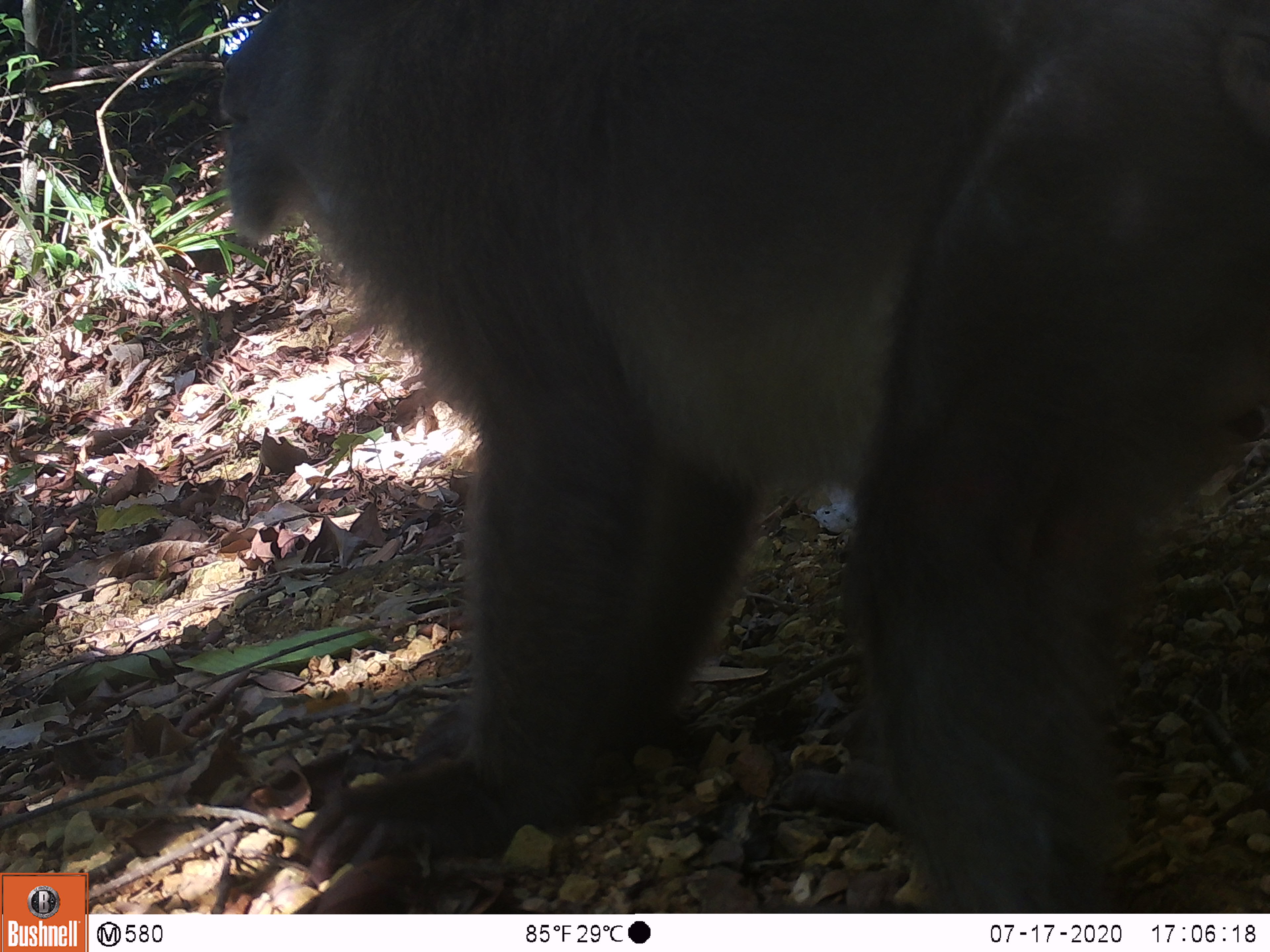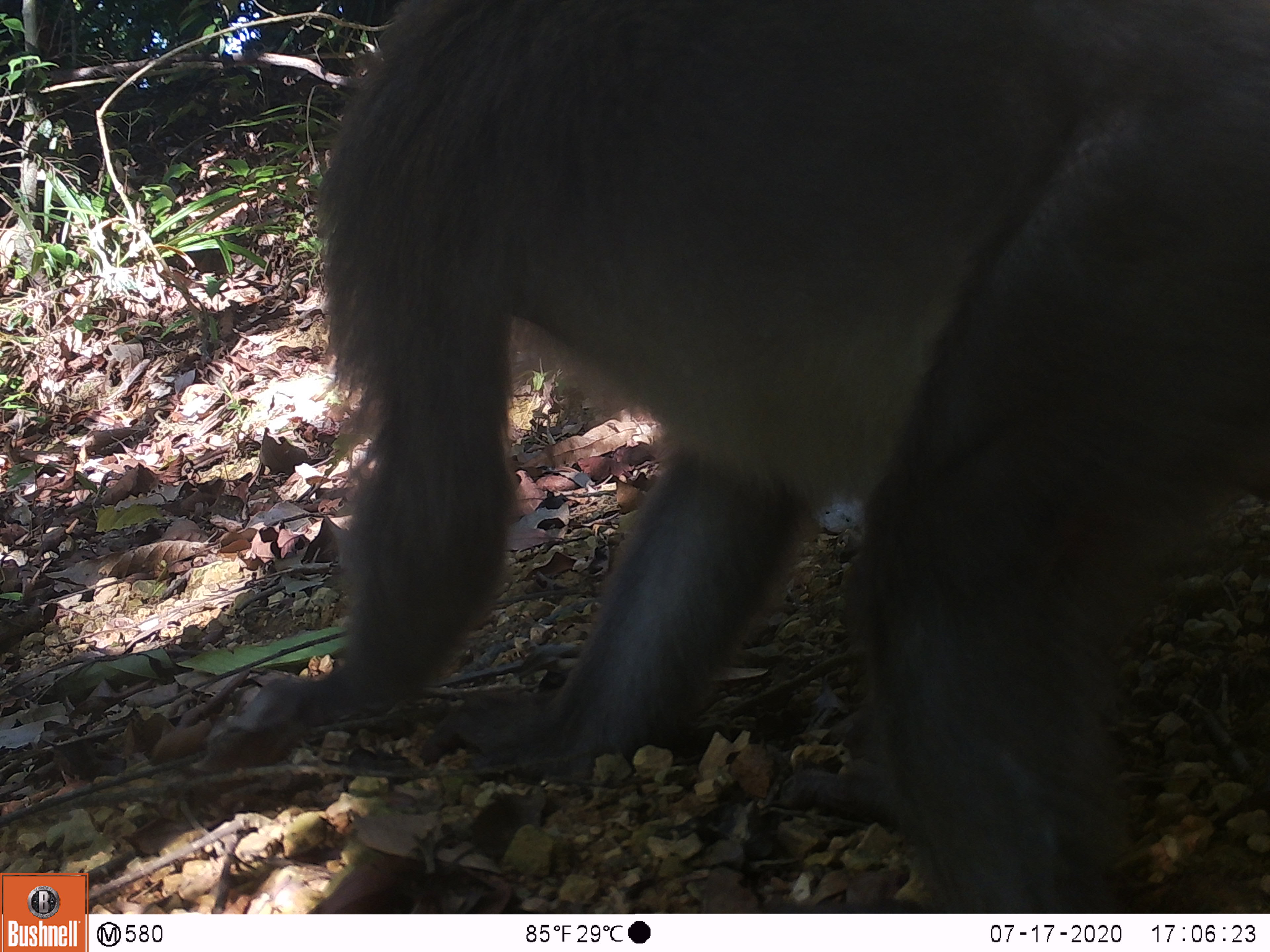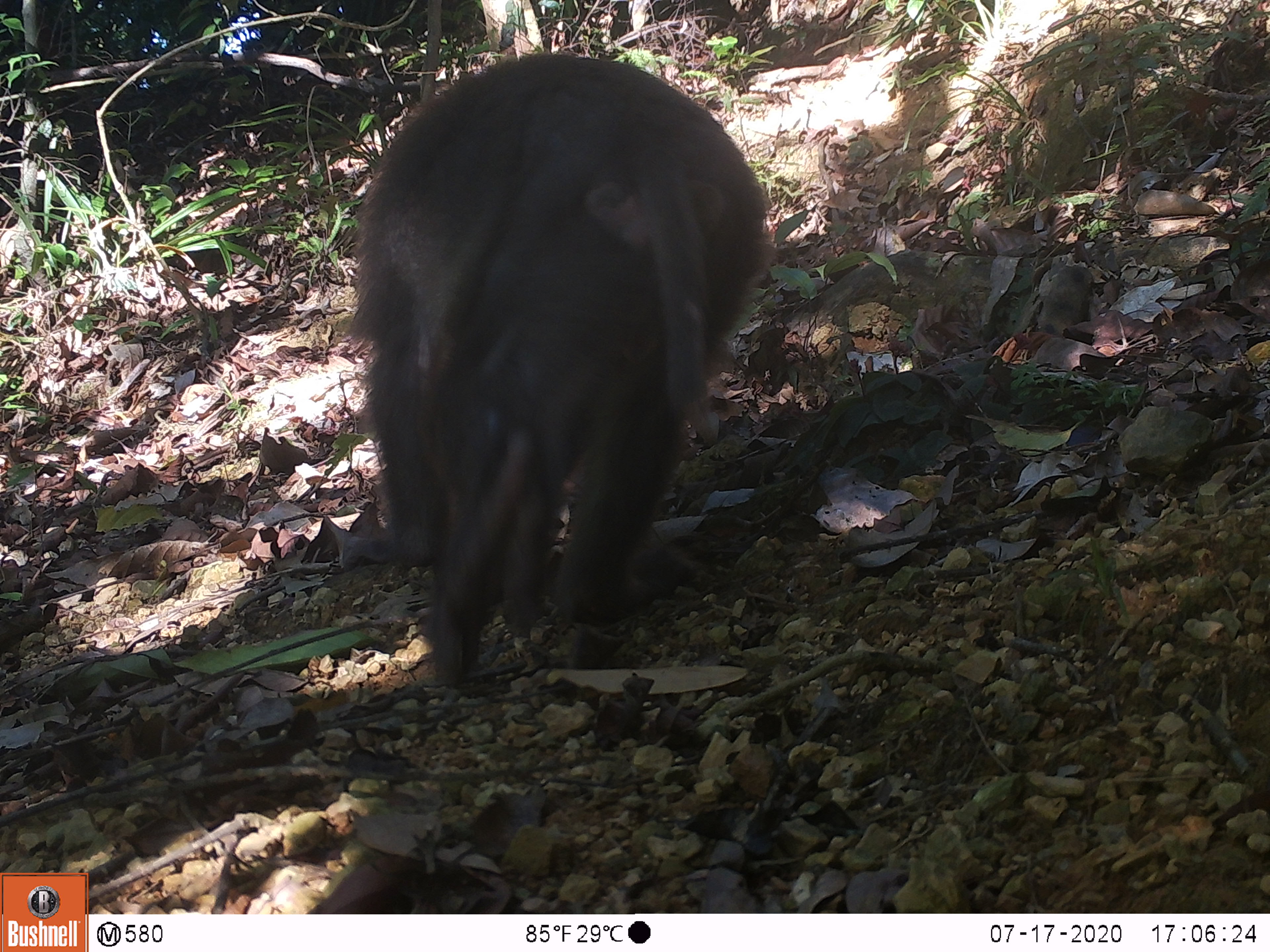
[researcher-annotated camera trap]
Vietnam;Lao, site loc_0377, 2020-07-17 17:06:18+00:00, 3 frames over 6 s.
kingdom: Animalia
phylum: Chordata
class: Mammalia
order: Primates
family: Cercopithecidae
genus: Macaca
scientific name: Macaca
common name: macaques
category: assam or rhesus macaque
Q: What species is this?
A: Assam or rhesus macaque (macaques) (Macaca).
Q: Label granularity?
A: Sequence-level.